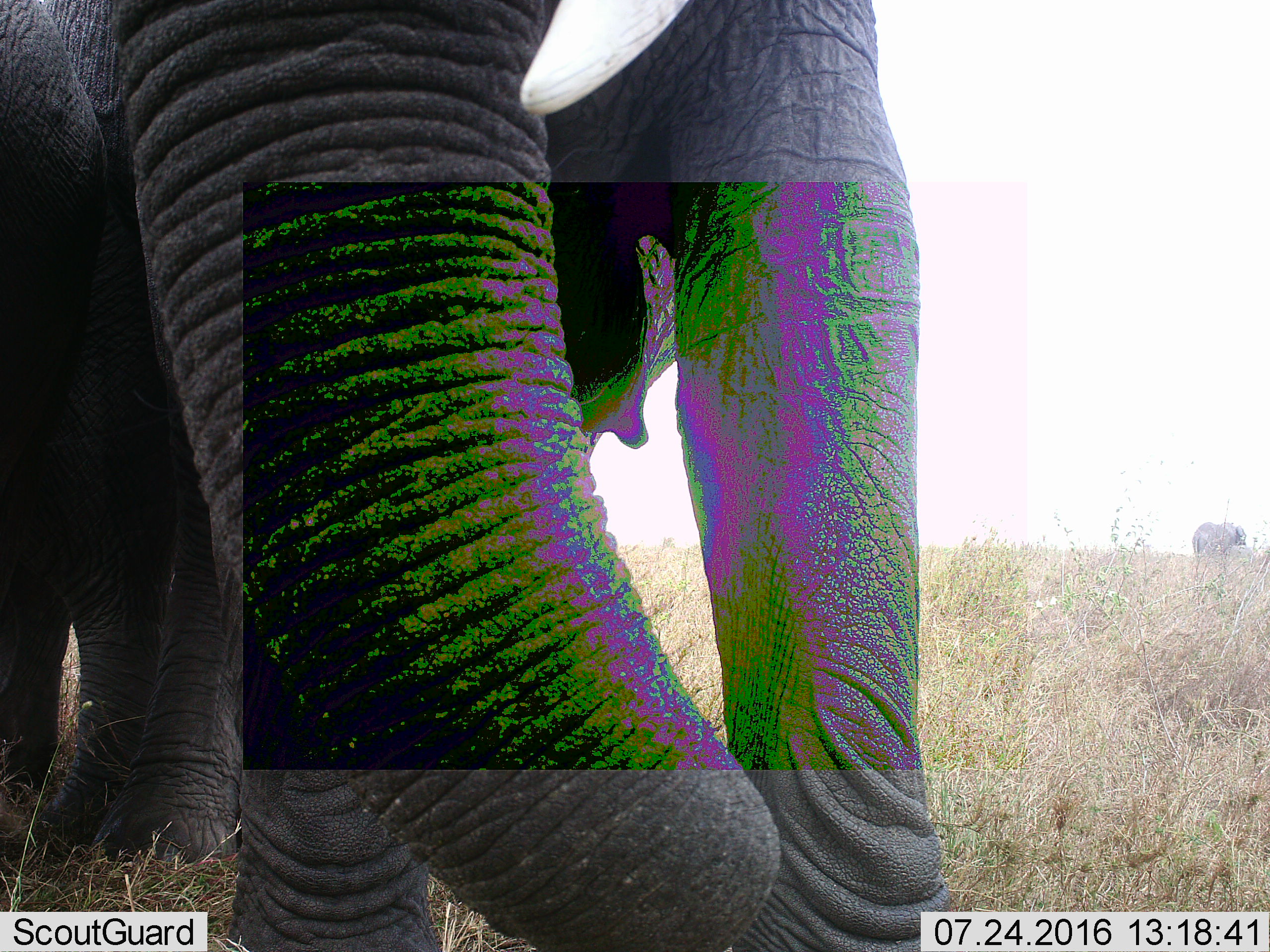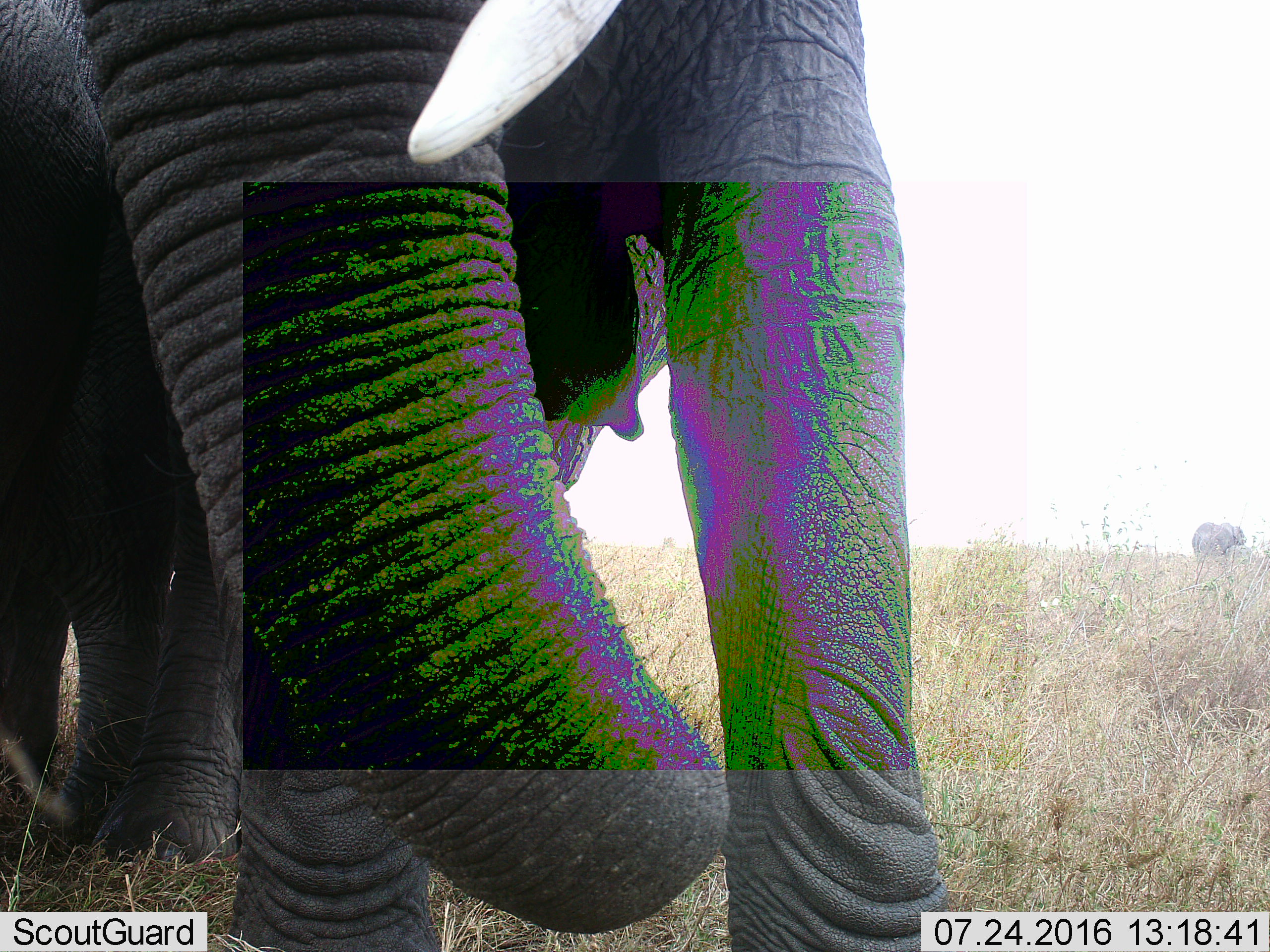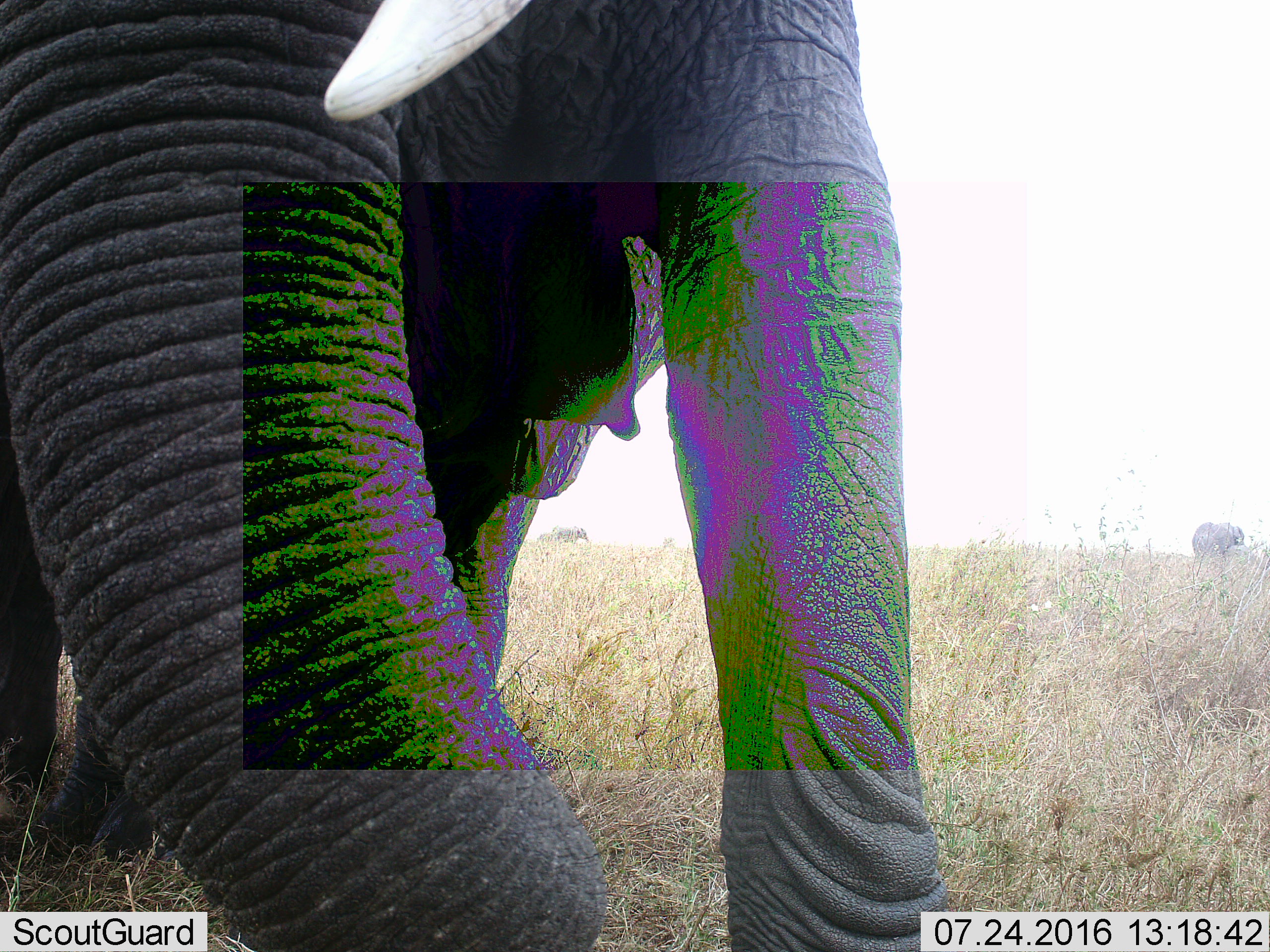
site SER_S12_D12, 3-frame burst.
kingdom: Animalia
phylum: Chordata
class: Mammalia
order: Proboscidea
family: Elephantidae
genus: Loxodonta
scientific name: Loxodonta africana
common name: african bush elephant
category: elephant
Elephant (african bush elephant) (Loxodonta africana), count 2. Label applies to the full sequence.